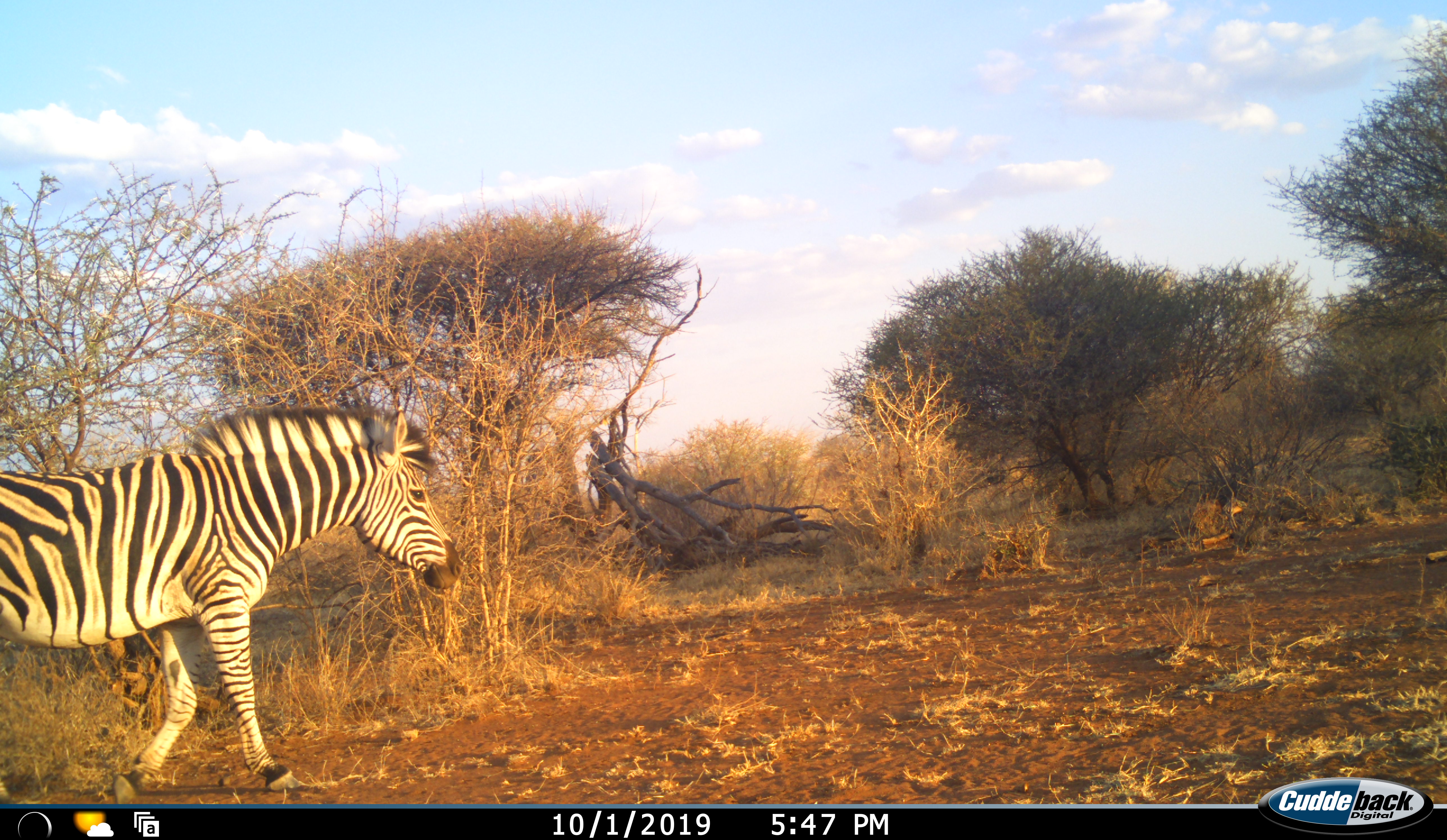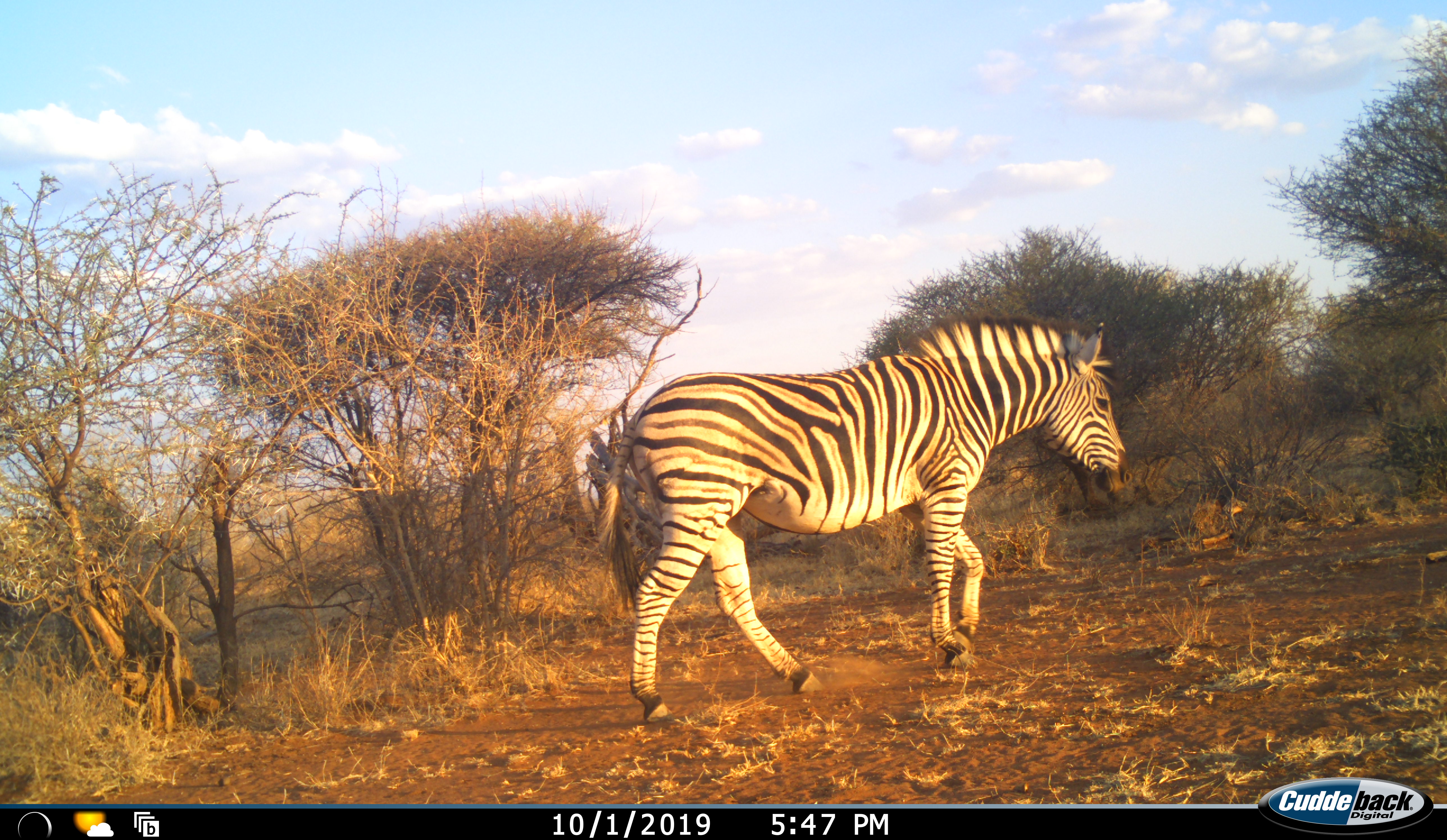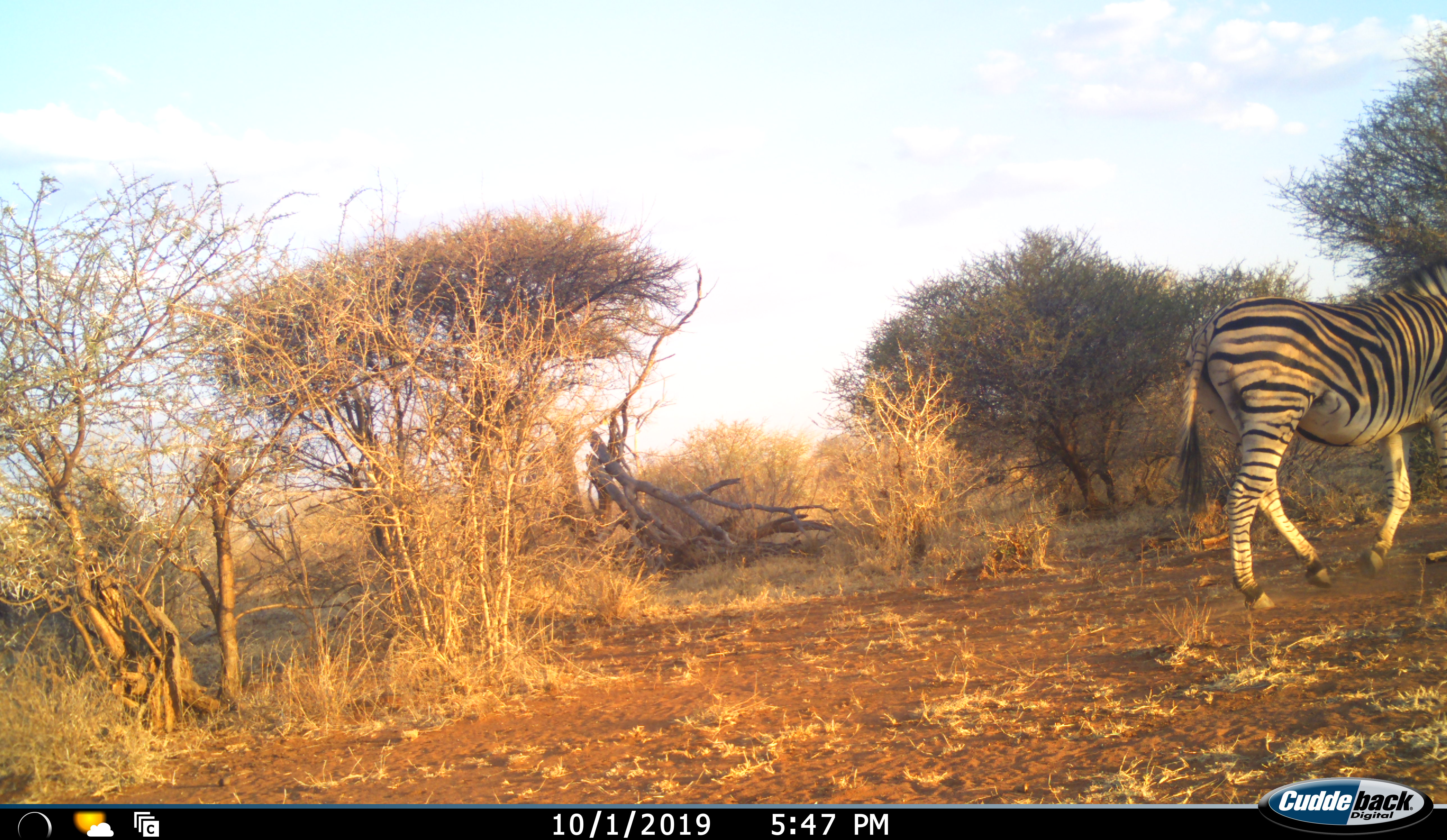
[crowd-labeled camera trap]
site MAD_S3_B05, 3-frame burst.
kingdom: Animalia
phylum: Chordata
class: Mammalia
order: Perissodactyla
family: Equidae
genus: Equus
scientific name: Equus quagga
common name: plains zebra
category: zebraplains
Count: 1.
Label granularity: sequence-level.